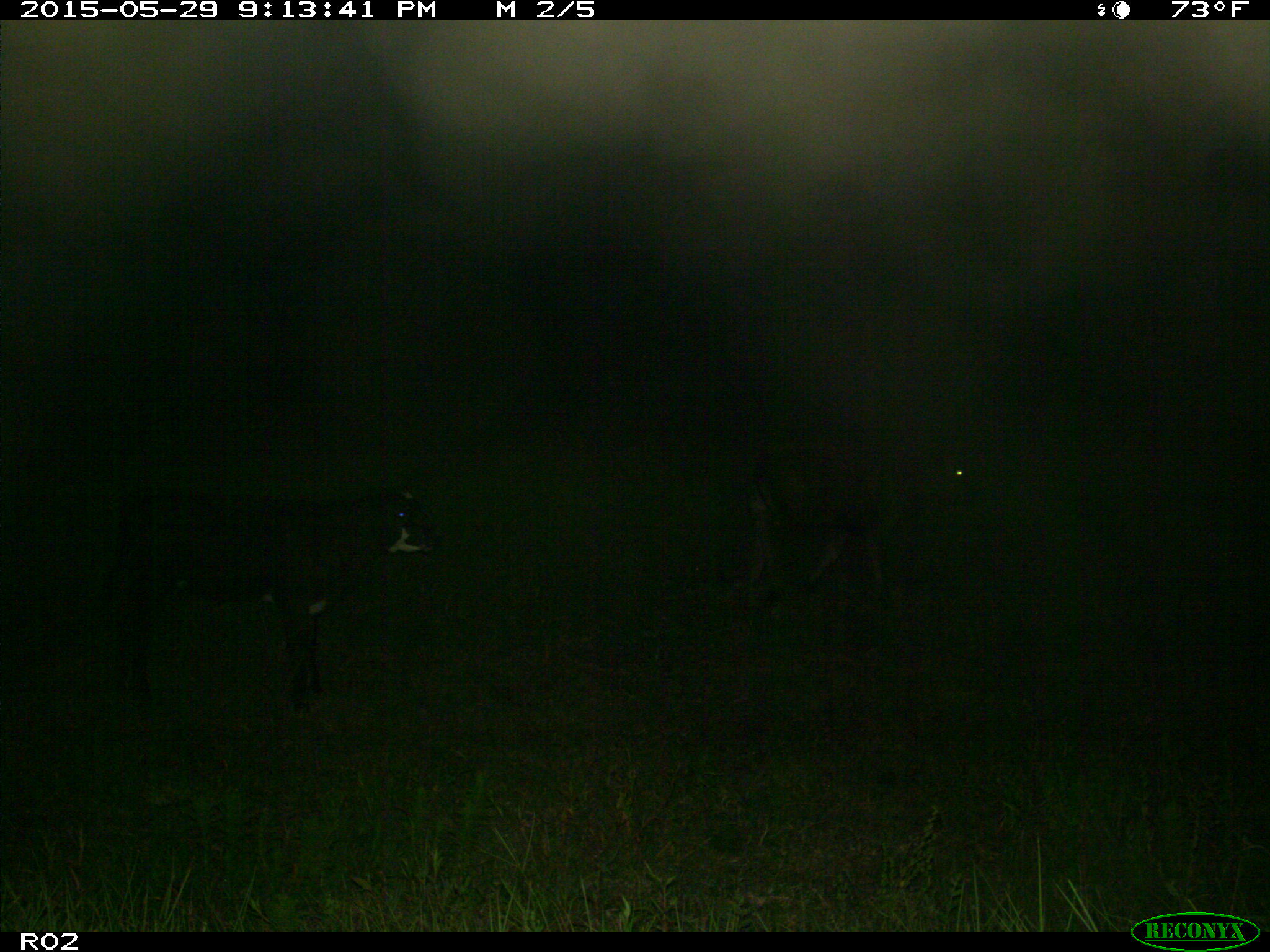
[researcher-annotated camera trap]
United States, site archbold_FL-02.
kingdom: Animalia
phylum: Chordata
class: Mammalia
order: Artiodactyla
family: Bovidae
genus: Bos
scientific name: Bos taurus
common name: domestic cow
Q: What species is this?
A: Bos taurus (domestic cow).